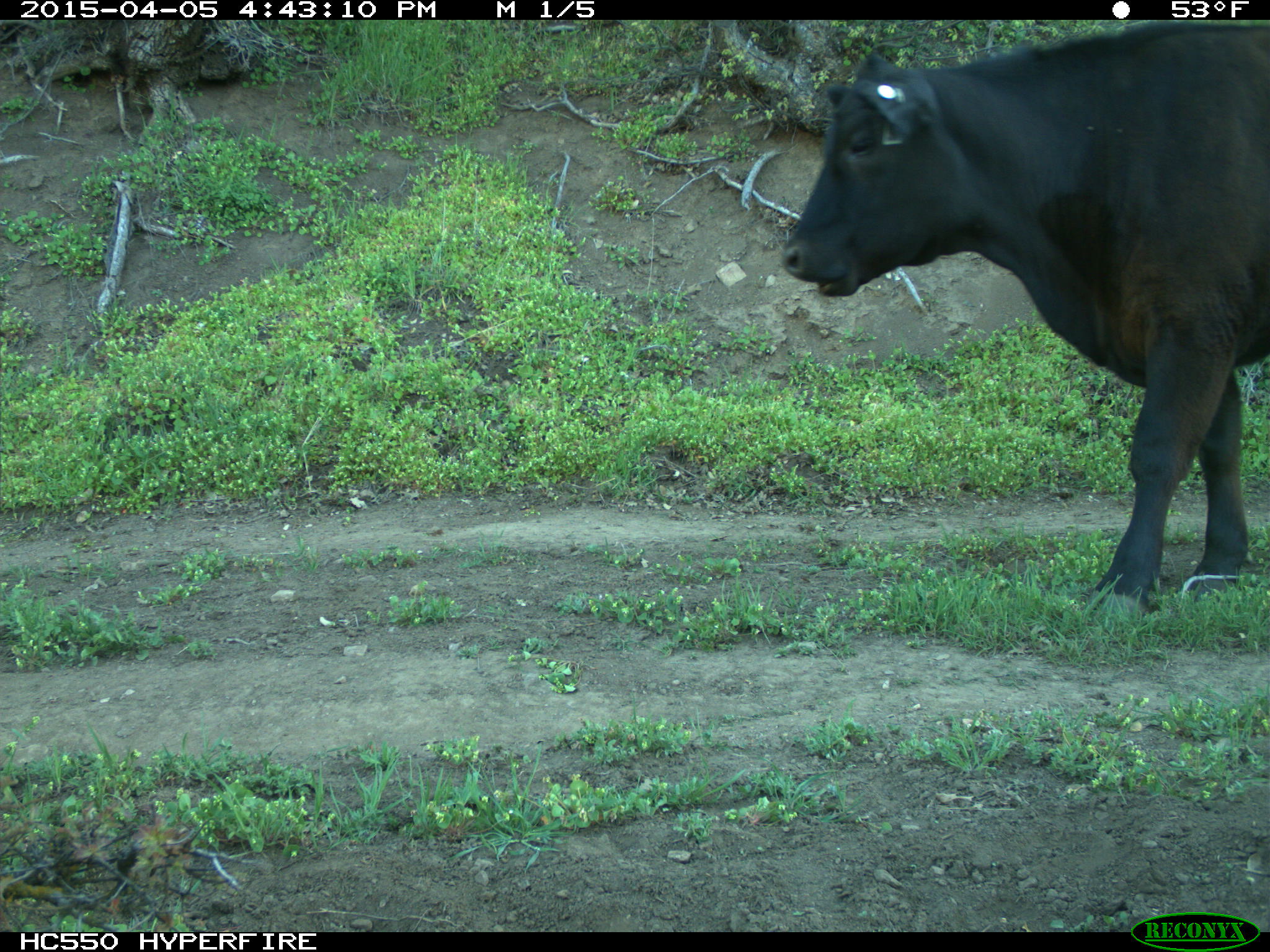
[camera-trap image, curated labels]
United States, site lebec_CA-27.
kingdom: Animalia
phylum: Chordata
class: Mammalia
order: Artiodactyla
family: Bovidae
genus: Bos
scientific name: Bos taurus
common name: domestic cow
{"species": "Bos taurus (domestic cow)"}